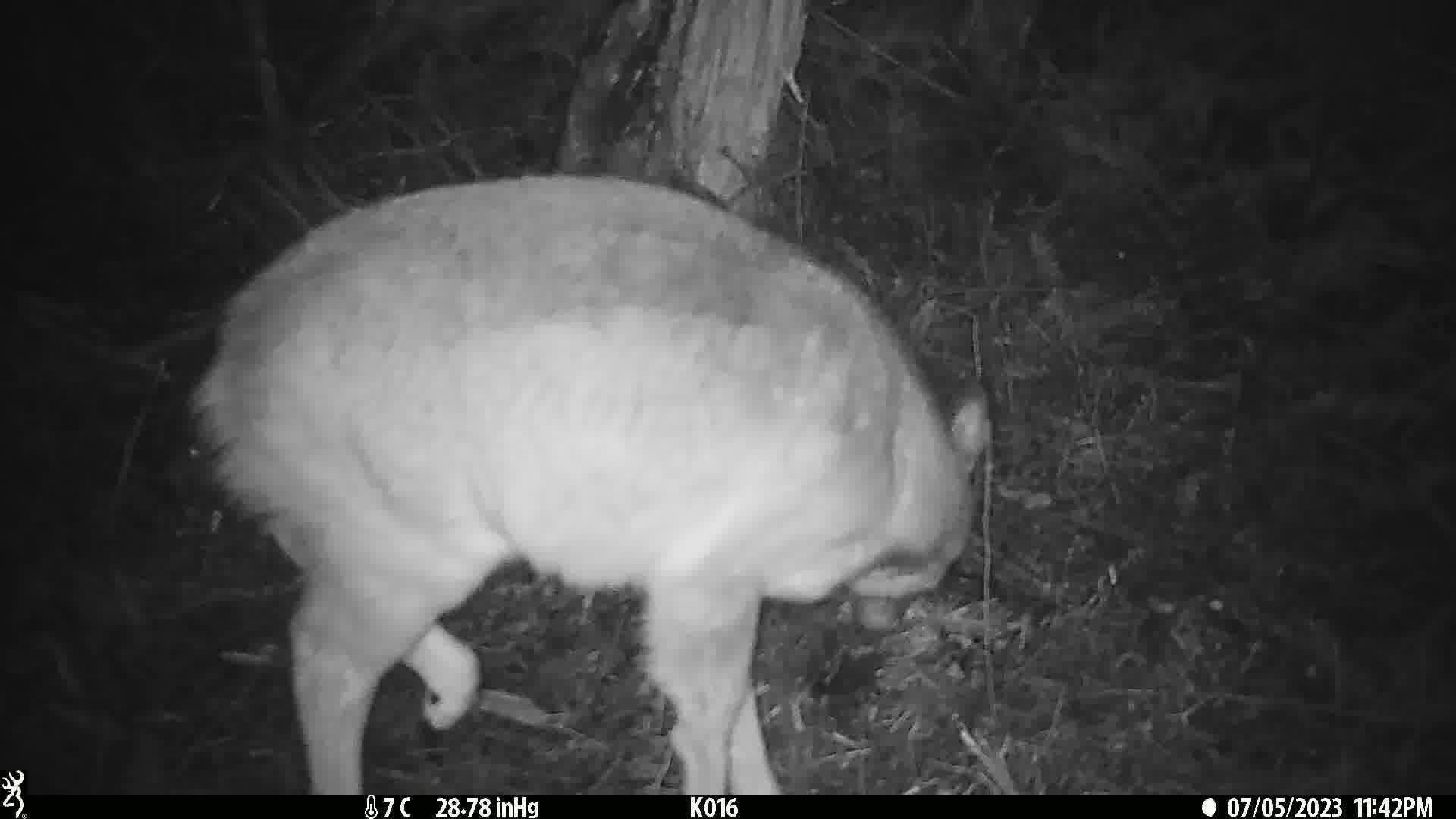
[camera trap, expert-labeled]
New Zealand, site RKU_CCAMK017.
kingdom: Animalia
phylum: Chordata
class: Mammalia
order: Artiodactyla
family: Cervidae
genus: Odocoileus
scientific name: Odocoileus virginianus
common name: white-tailed deer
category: white tailed deer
White tailed deer (white-tailed deer) (Odocoileus virginianus).